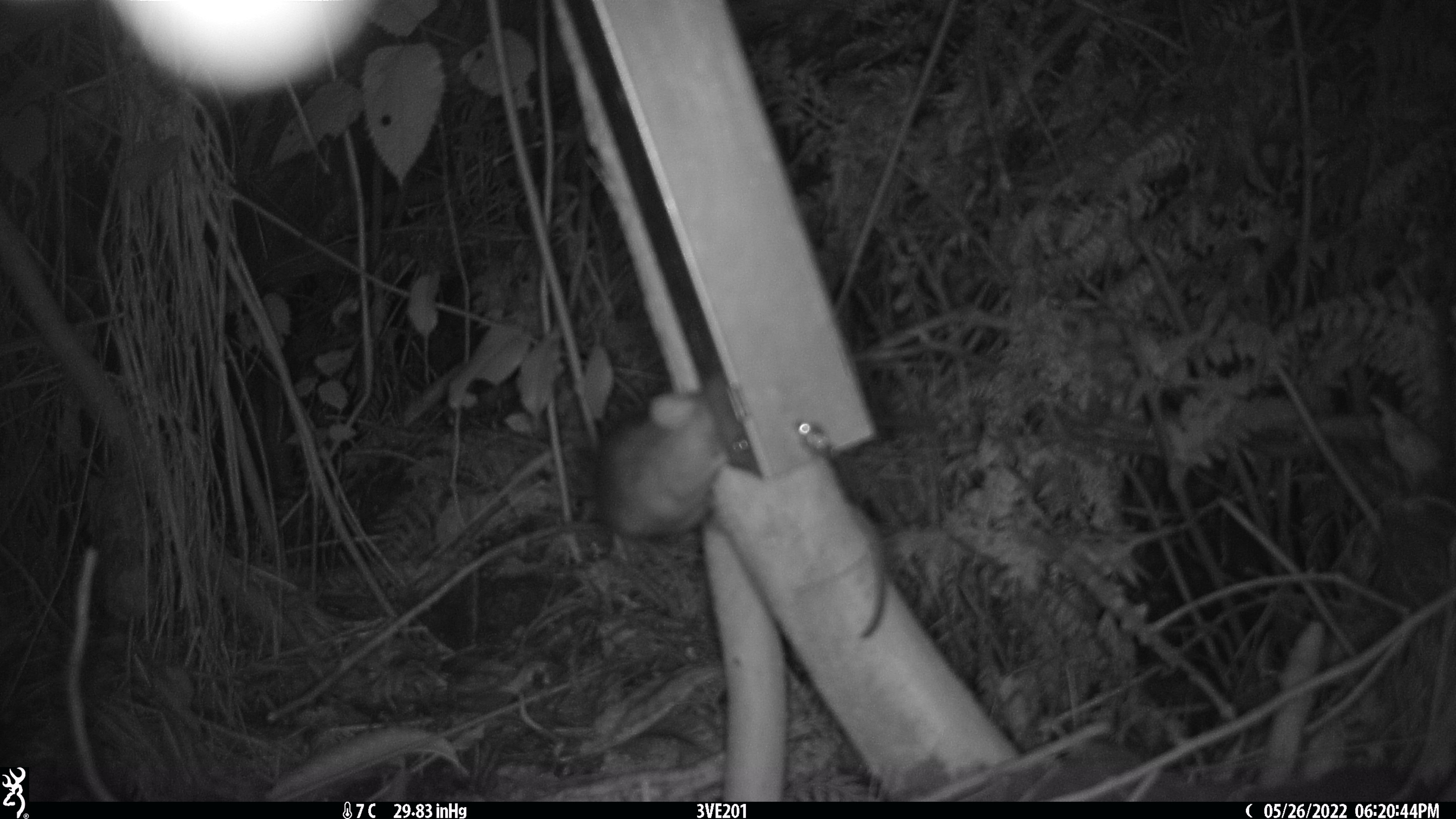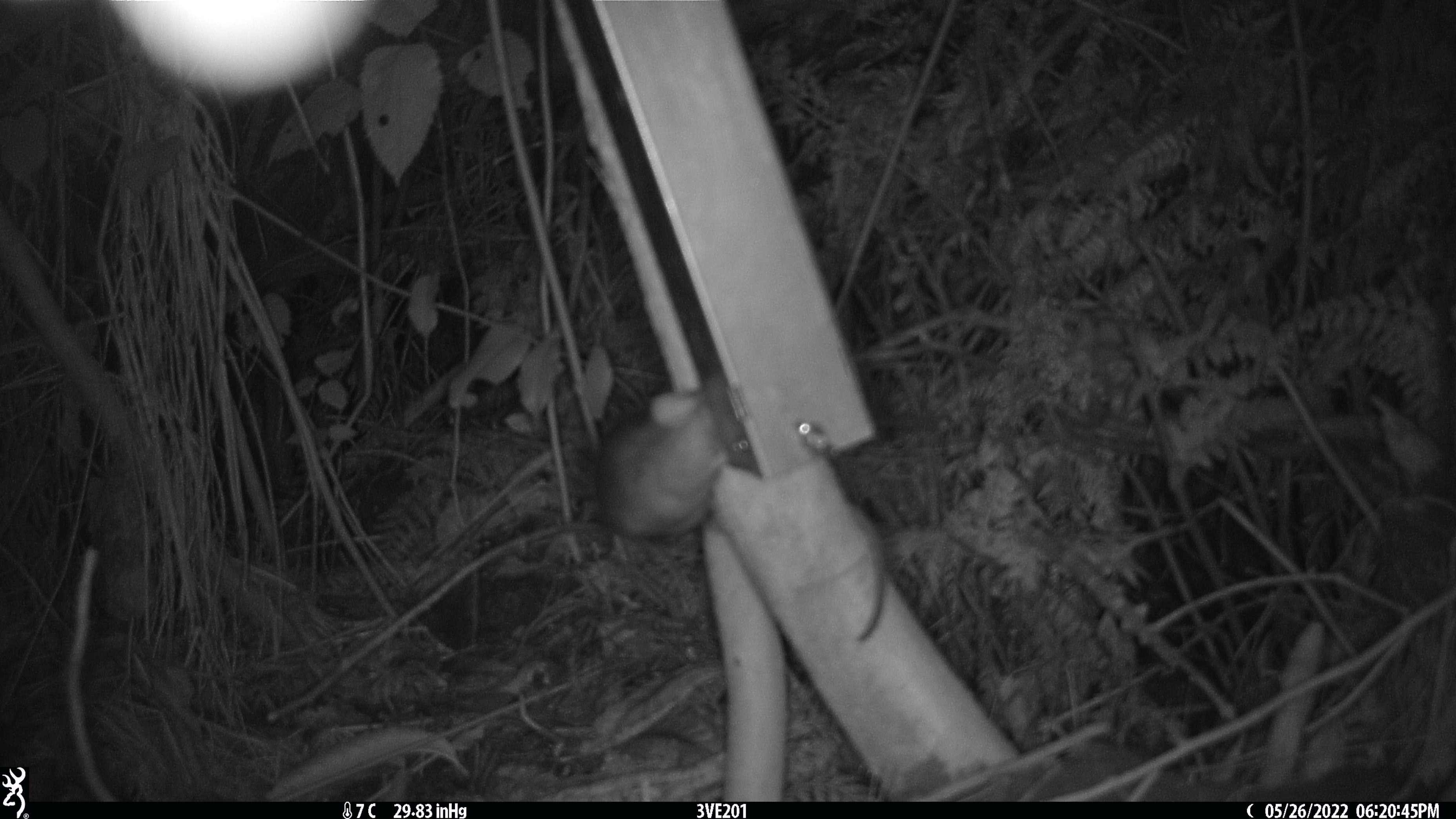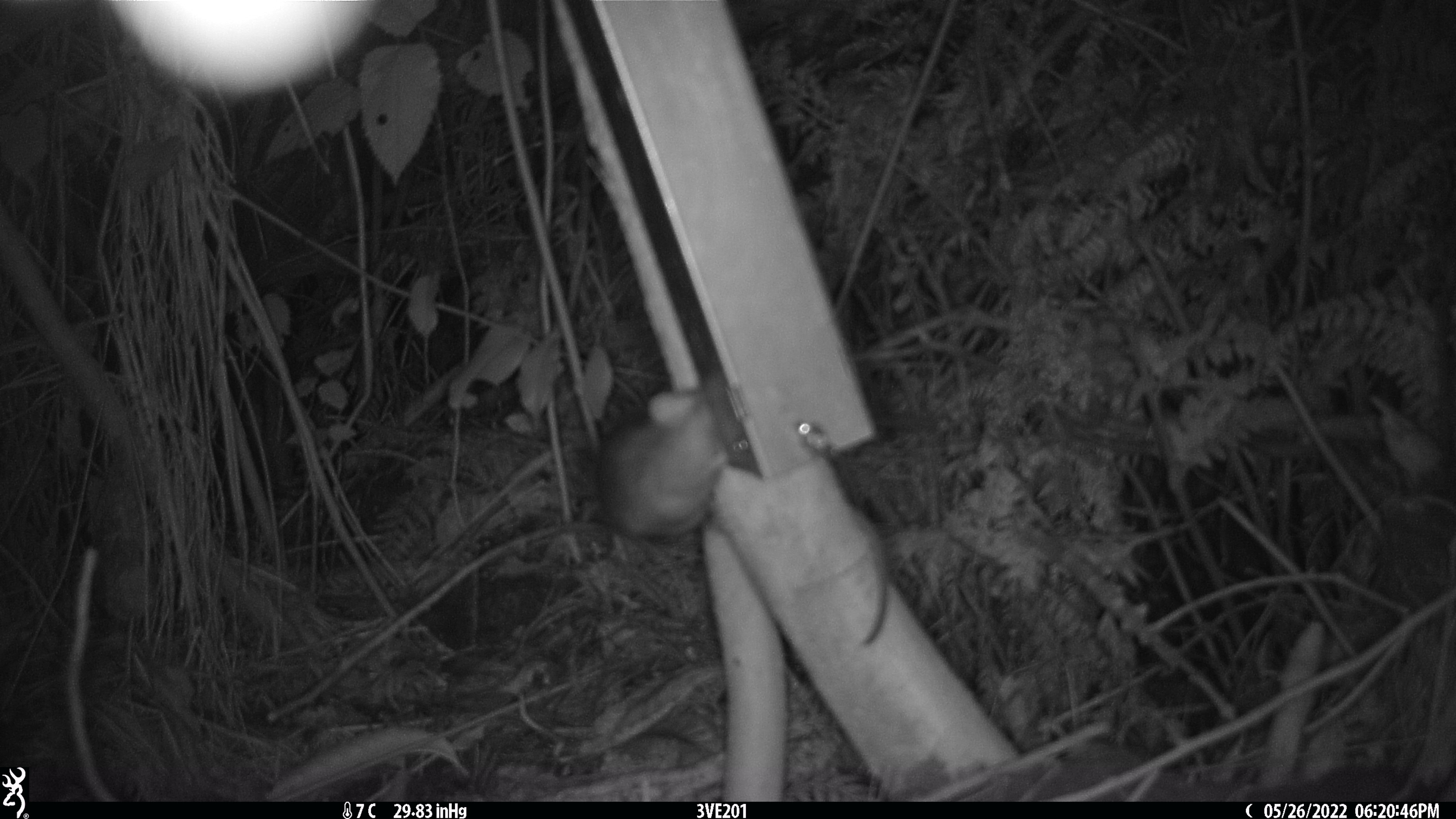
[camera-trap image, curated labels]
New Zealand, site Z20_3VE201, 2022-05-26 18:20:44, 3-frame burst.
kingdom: Animalia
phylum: Chordata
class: Mammalia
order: Rodentia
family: Muridae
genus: Rattus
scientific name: Rattus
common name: rat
Rat (Rattus).